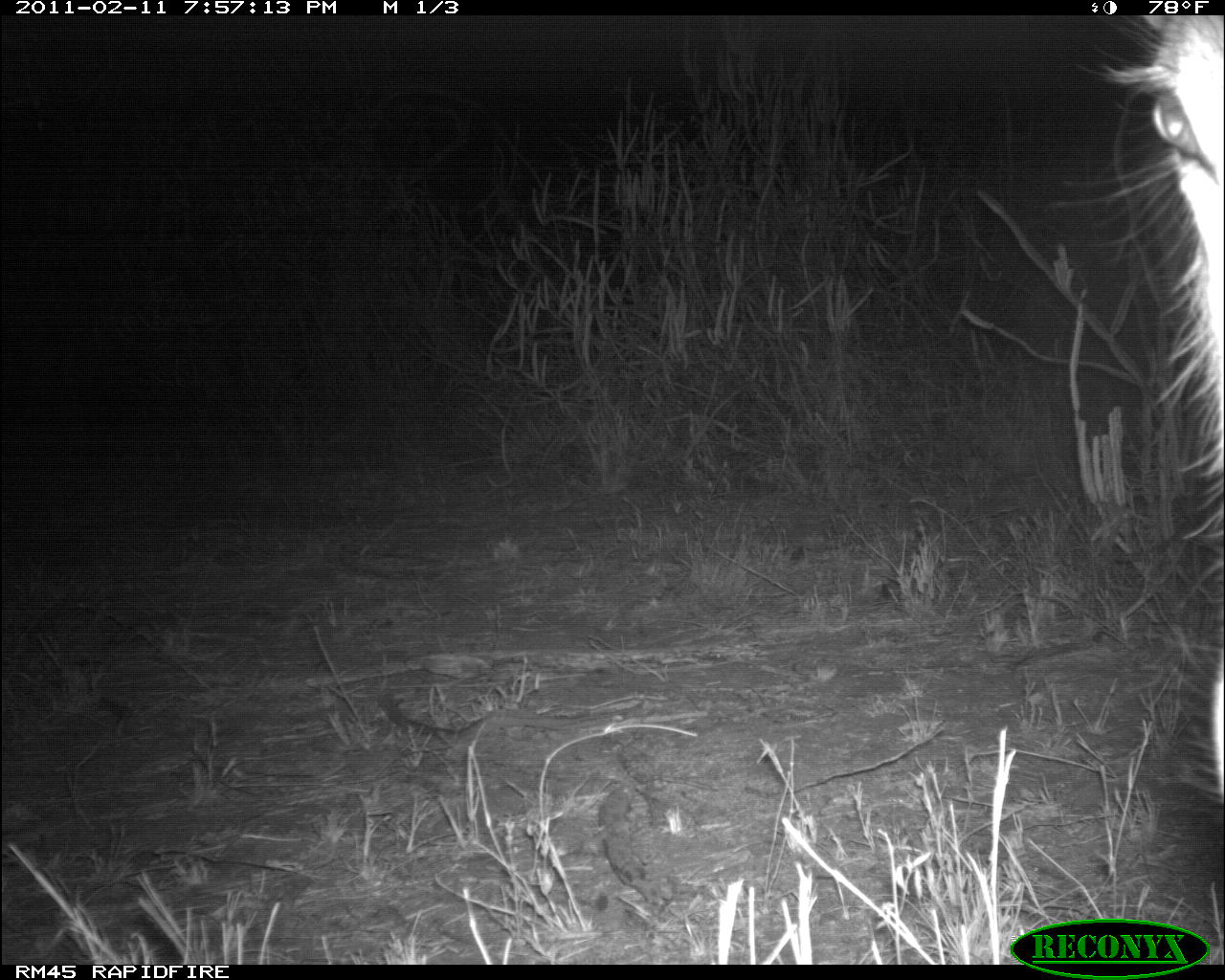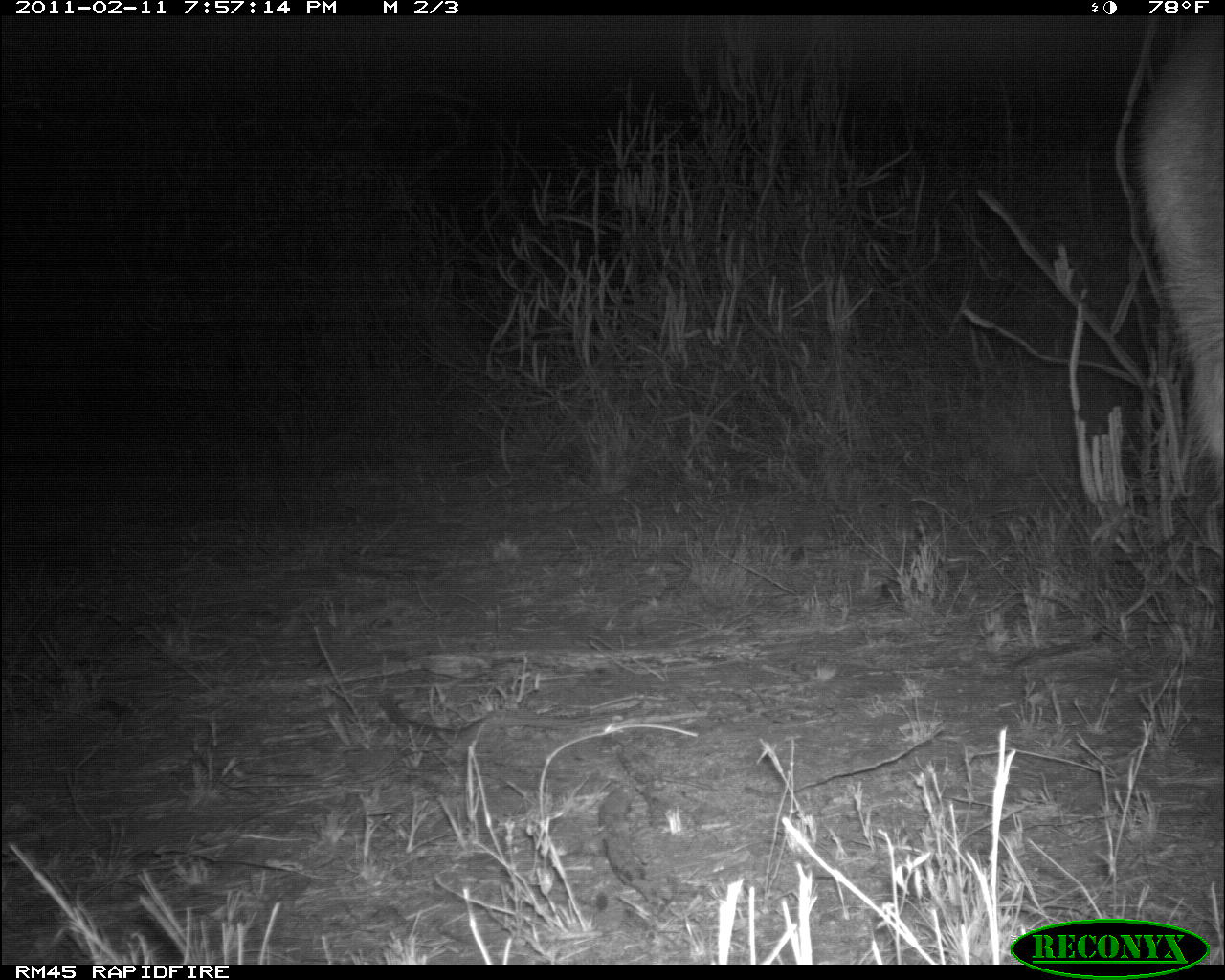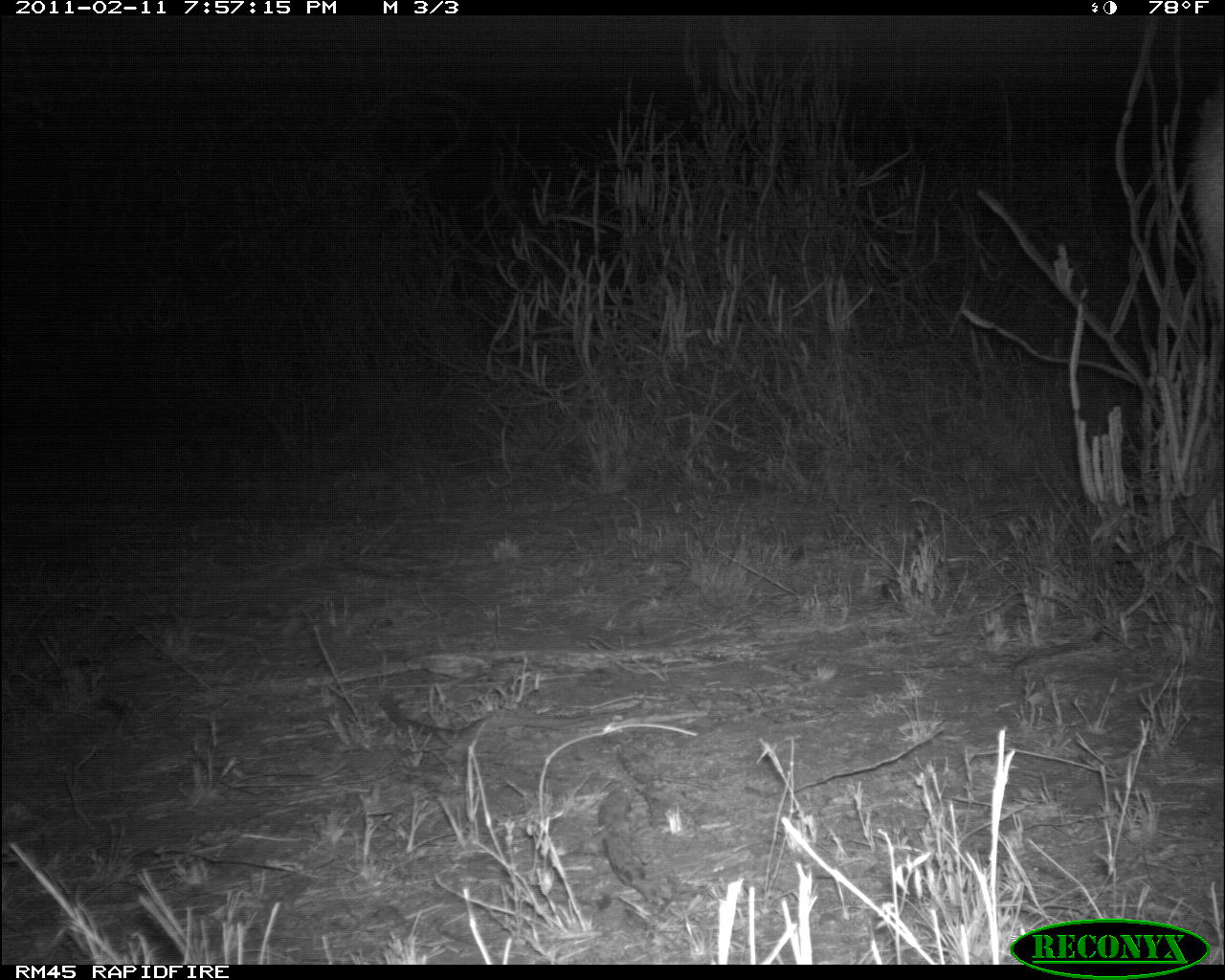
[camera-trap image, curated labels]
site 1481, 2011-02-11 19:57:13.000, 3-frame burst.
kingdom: Animalia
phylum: Chordata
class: Mammalia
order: Artiodactyla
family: Bovidae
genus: Kobus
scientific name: Kobus ellipsiprymnus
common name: waterbuck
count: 1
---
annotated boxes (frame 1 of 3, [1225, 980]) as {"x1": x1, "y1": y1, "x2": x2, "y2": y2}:
kobus ellipsiprymnus: {"x1": 1046, "y1": 14, "x2": 1223, "y2": 803}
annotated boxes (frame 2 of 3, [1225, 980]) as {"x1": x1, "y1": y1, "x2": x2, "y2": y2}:
kobus ellipsiprymnus: {"x1": 1131, "y1": 14, "x2": 1224, "y2": 508}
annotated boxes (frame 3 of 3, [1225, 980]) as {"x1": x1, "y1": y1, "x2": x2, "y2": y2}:
kobus ellipsiprymnus: {"x1": 1181, "y1": 80, "x2": 1225, "y2": 343}